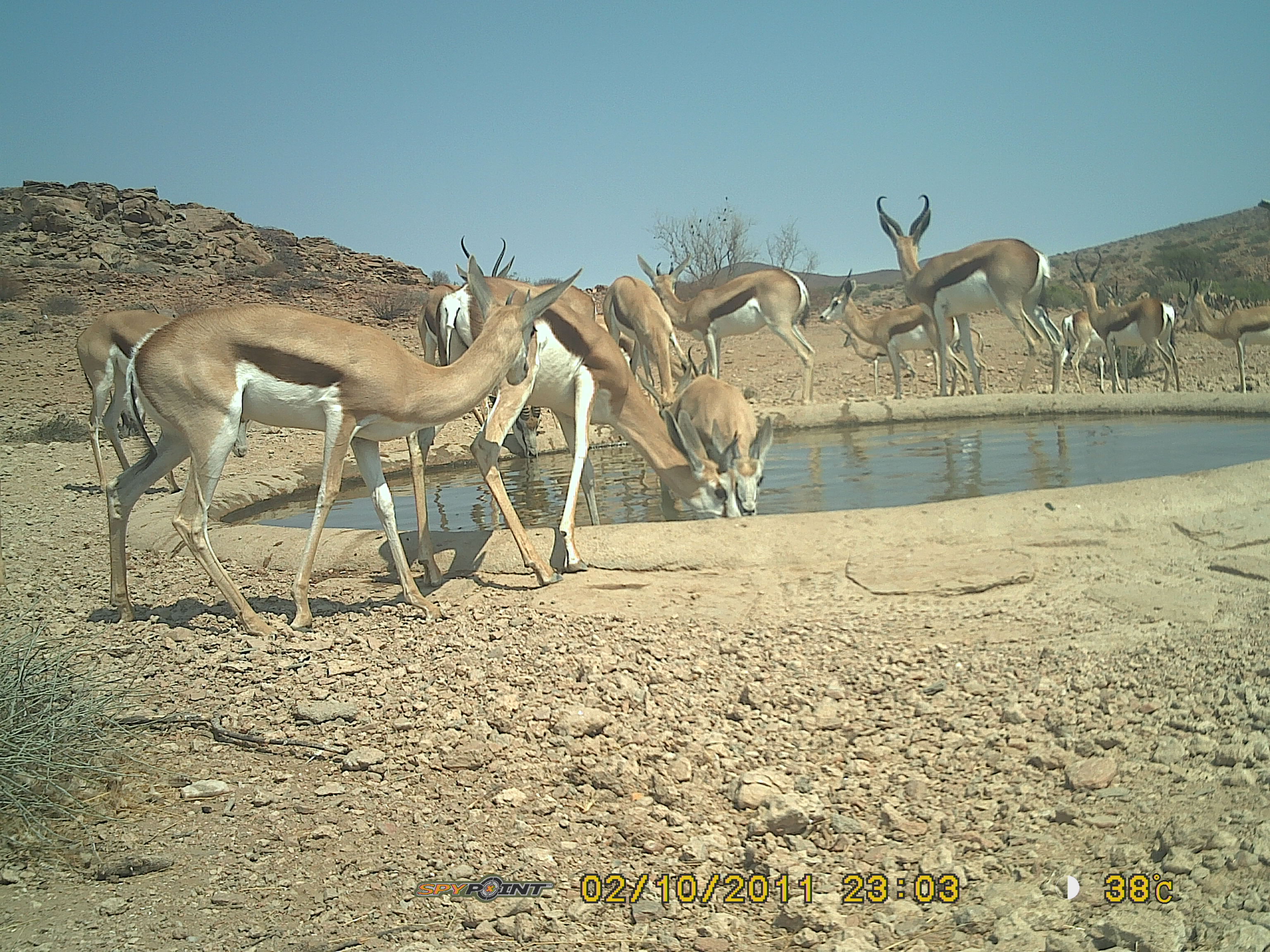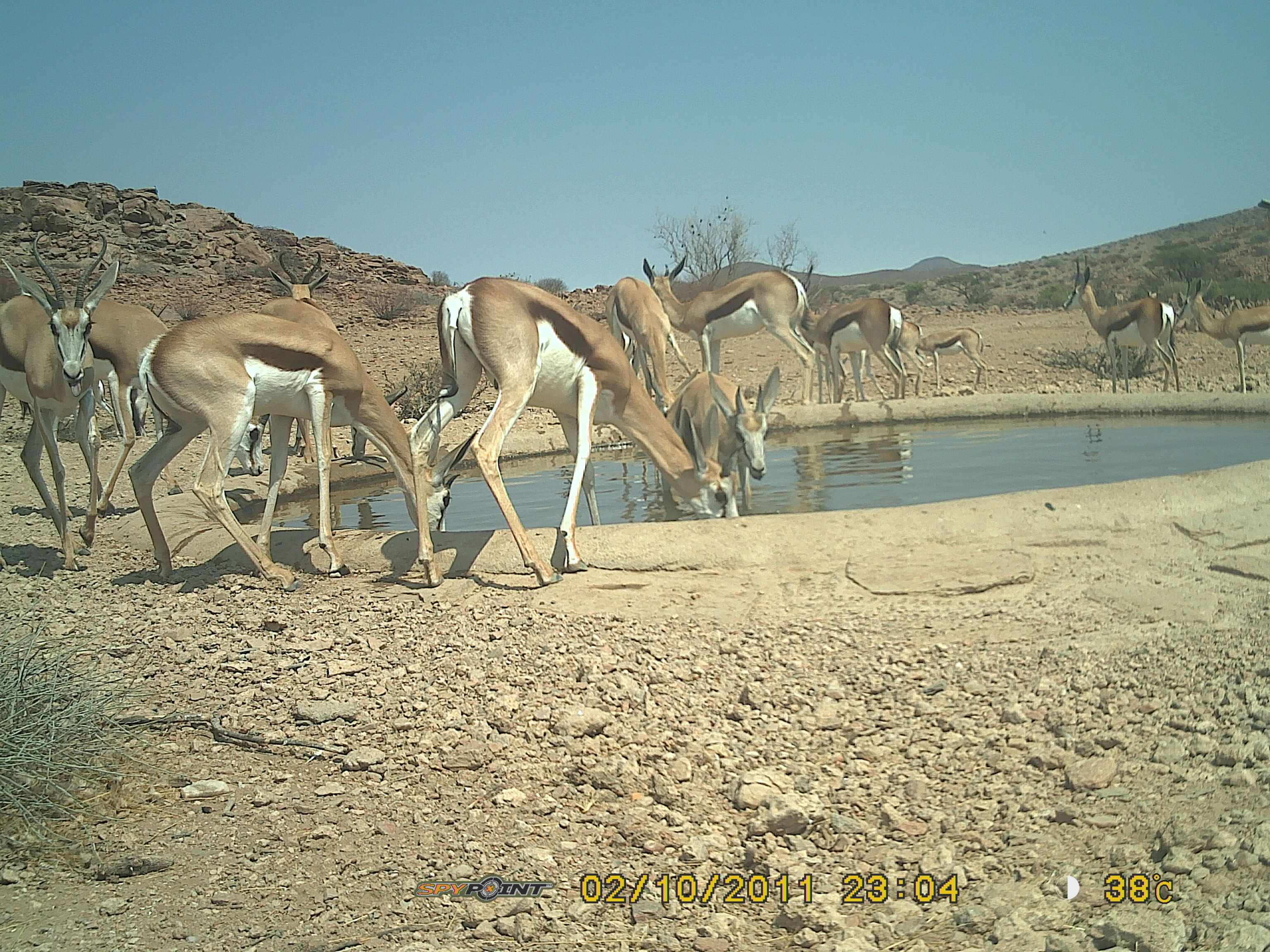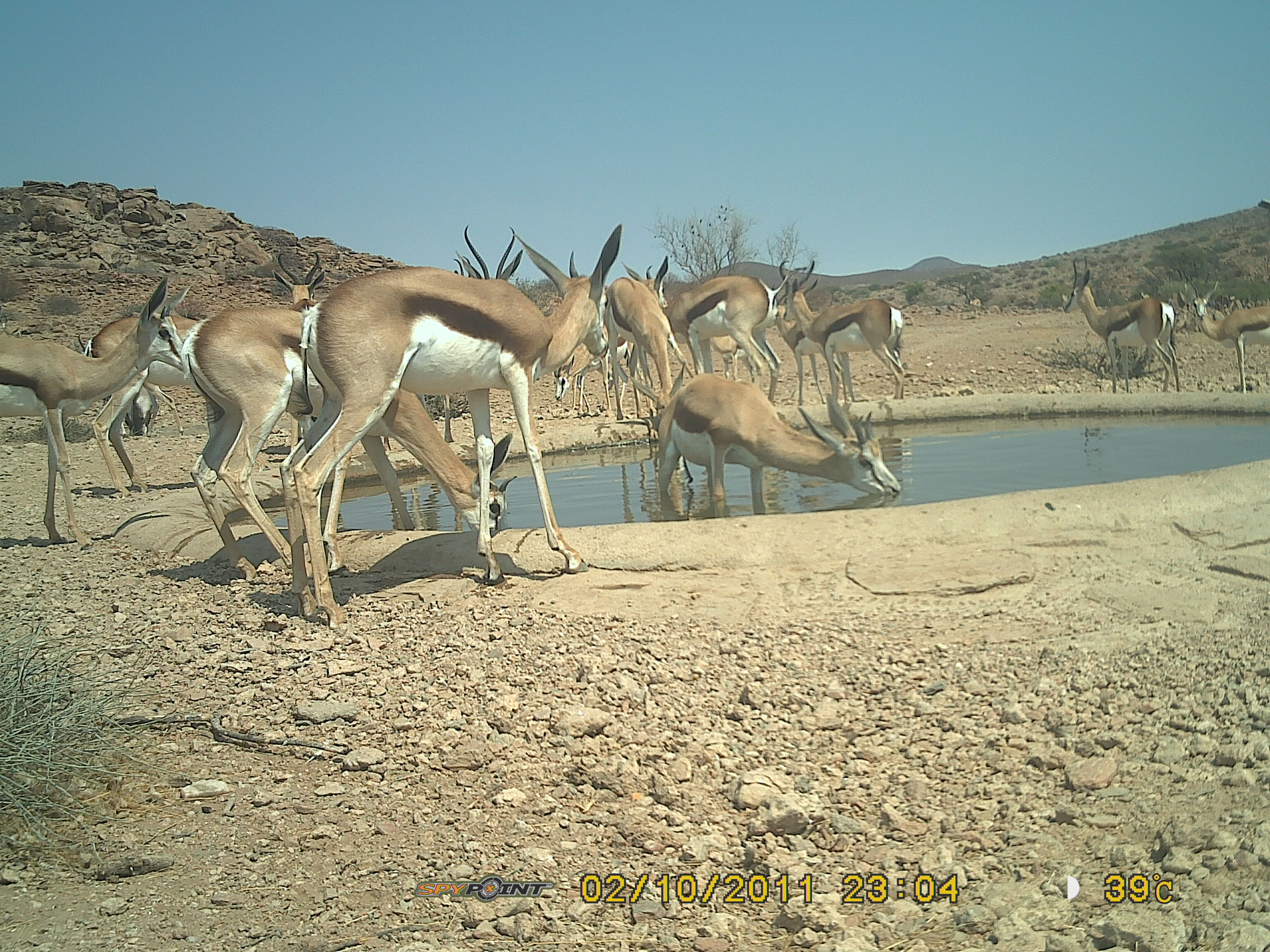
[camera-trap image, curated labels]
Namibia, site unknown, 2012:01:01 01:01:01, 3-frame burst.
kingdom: Animalia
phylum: Chordata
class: Mammalia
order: Artiodactyla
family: Bovidae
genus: Antidorcas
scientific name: Antidorcas marsupialis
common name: springbok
Antidorcas marsupialis (springbok).